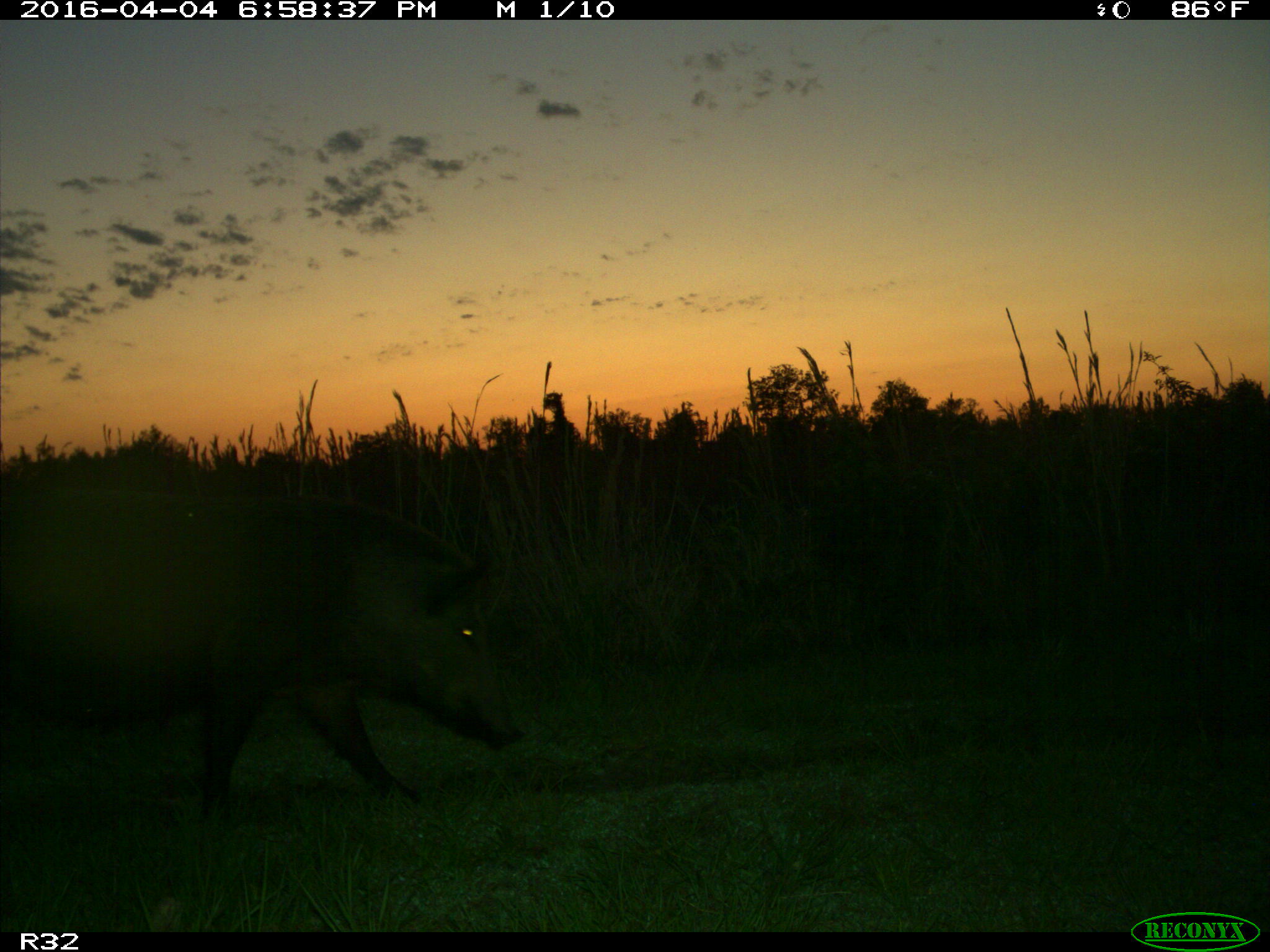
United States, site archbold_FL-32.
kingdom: Animalia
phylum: Chordata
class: Mammalia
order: Artiodactyla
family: Suidae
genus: Sus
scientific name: Sus scrofa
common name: wild boar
Sus scrofa (wild boar).